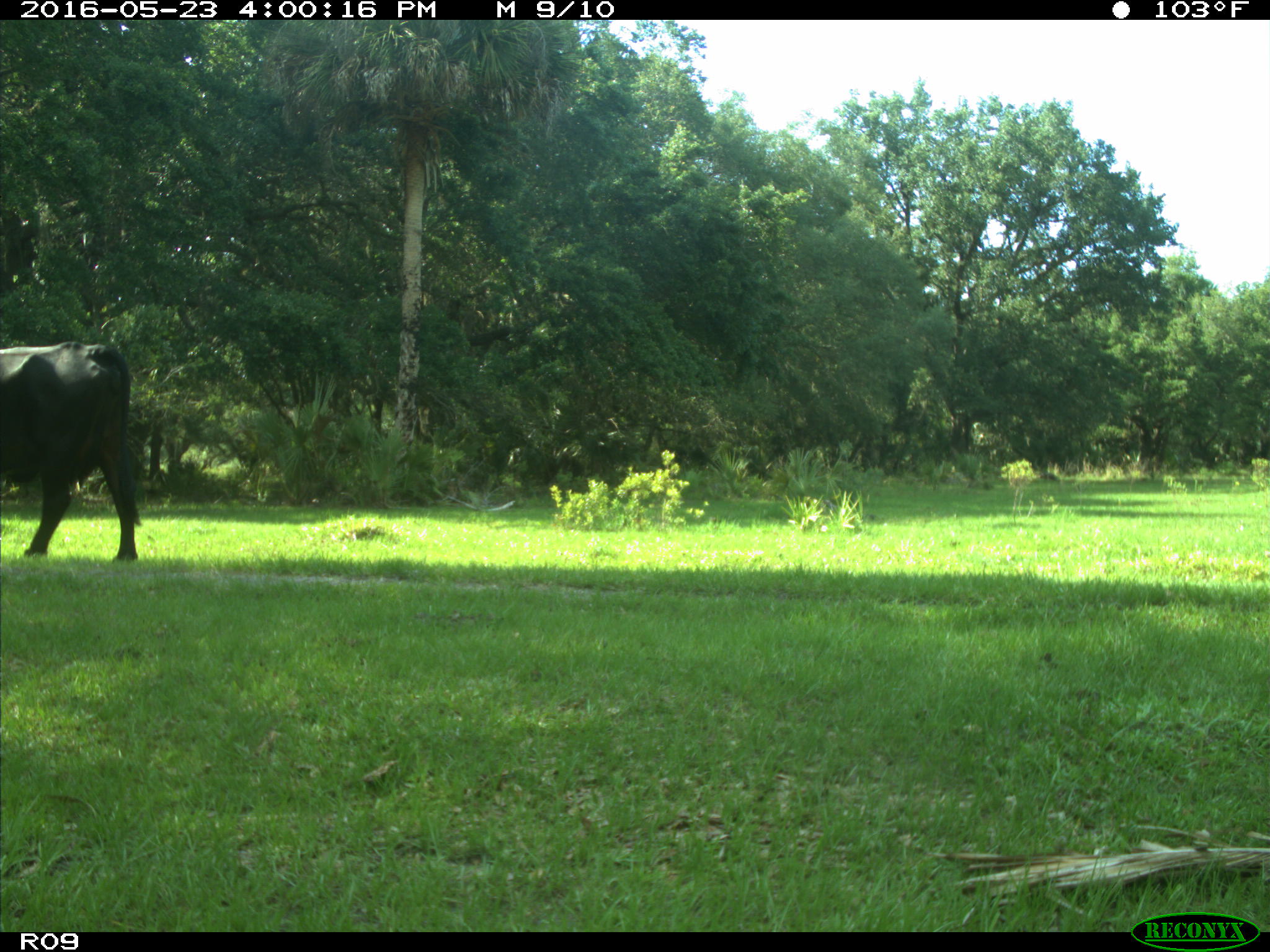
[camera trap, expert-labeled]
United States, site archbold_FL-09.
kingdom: Animalia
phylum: Chordata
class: Mammalia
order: Artiodactyla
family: Bovidae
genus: Bos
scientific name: Bos taurus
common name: domestic cow